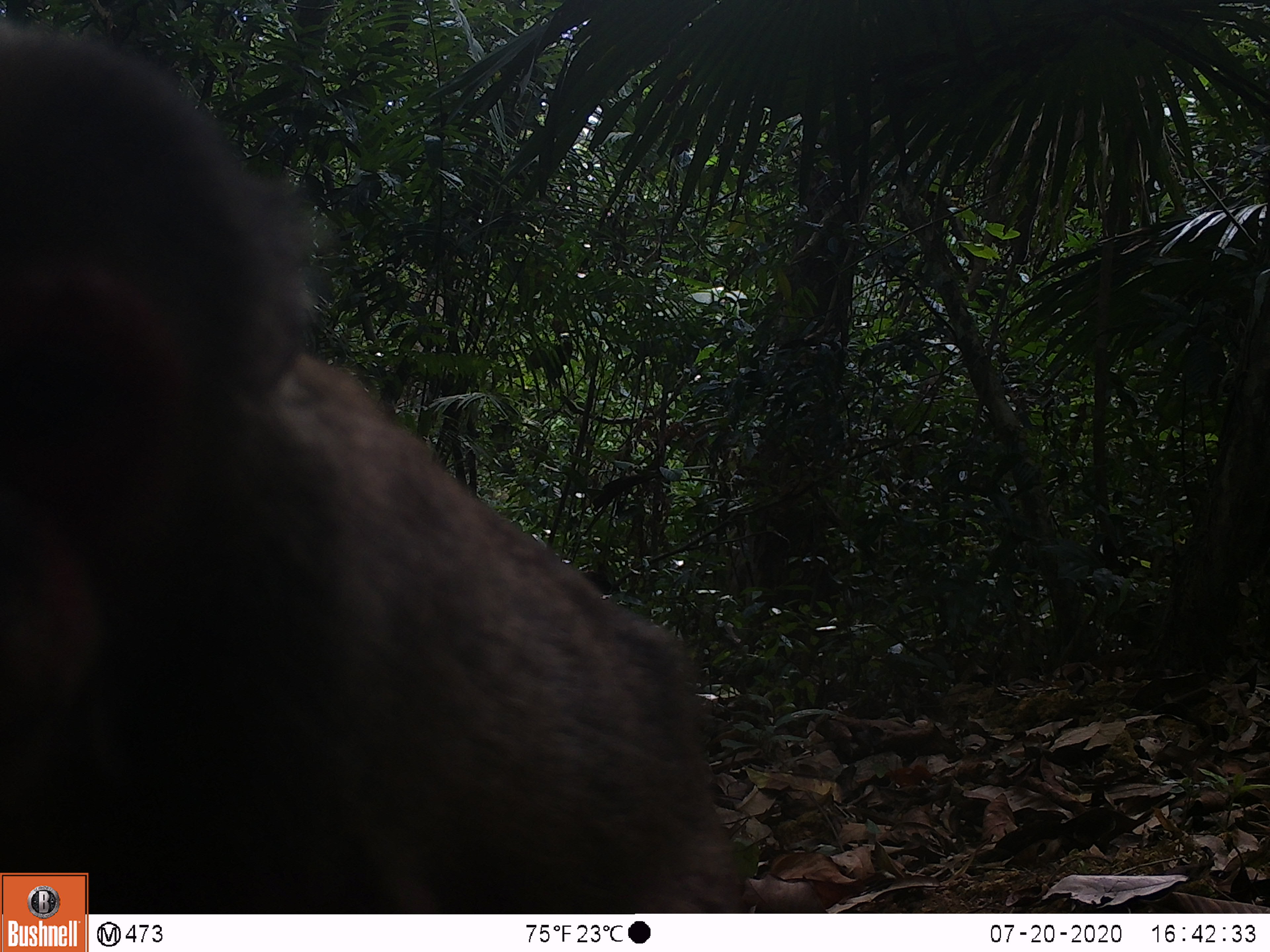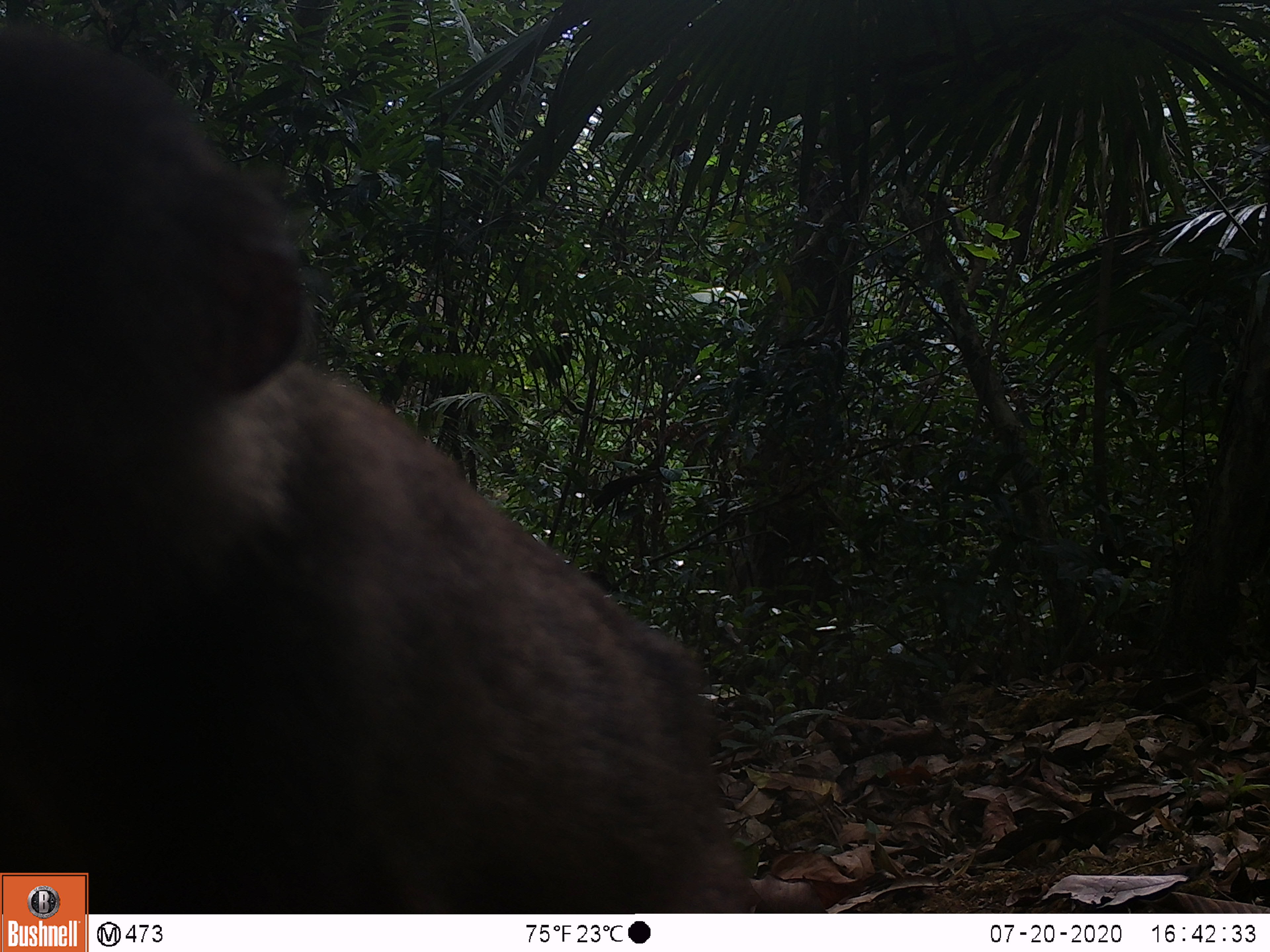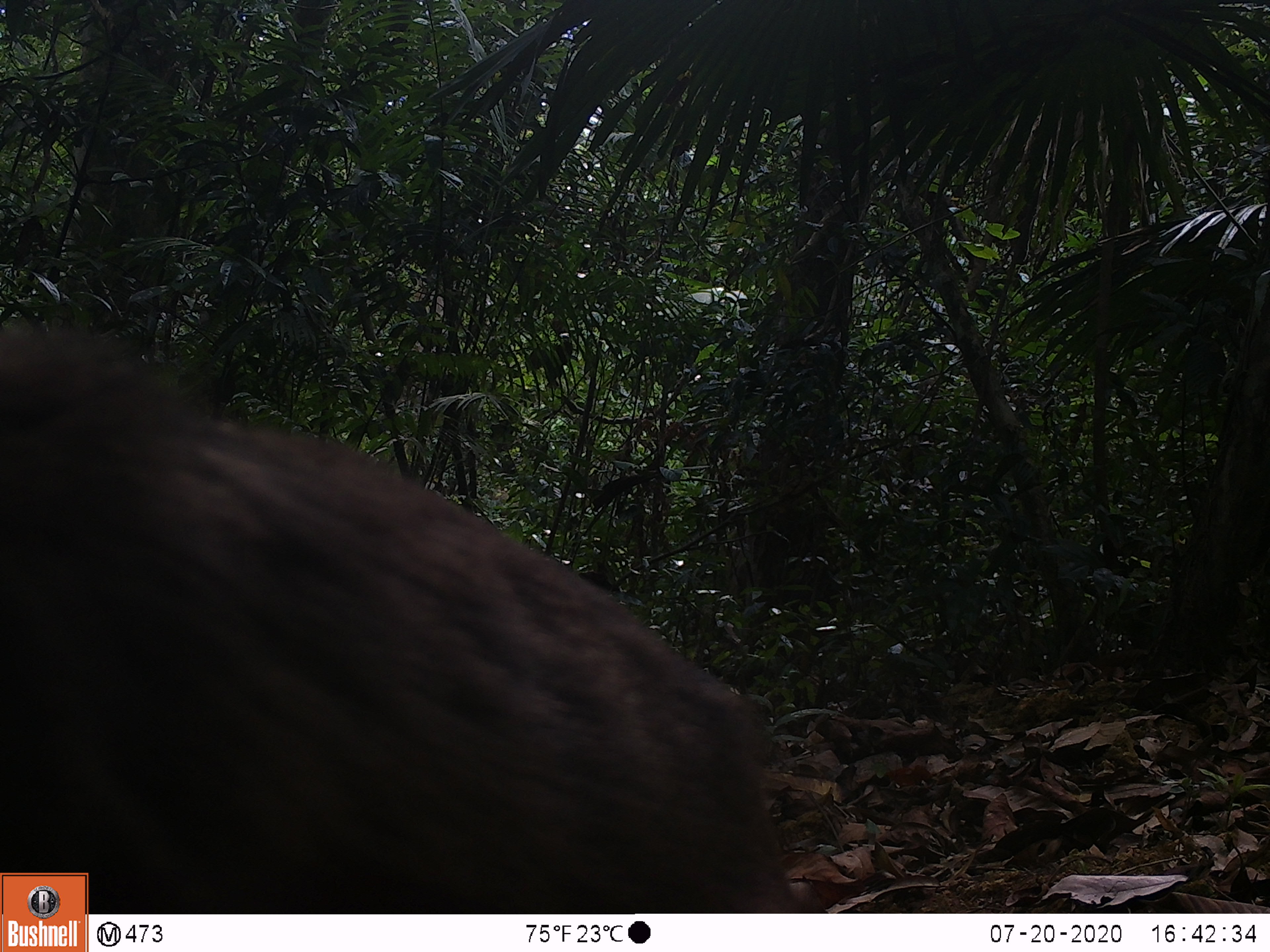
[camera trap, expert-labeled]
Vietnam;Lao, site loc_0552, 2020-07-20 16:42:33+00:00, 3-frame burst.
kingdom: Animalia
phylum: Chordata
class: Mammalia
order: Primates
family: Cercopithecidae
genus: Macaca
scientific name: Macaca arctoides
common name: stump-tailed macaque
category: stump tailed macaque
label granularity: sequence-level